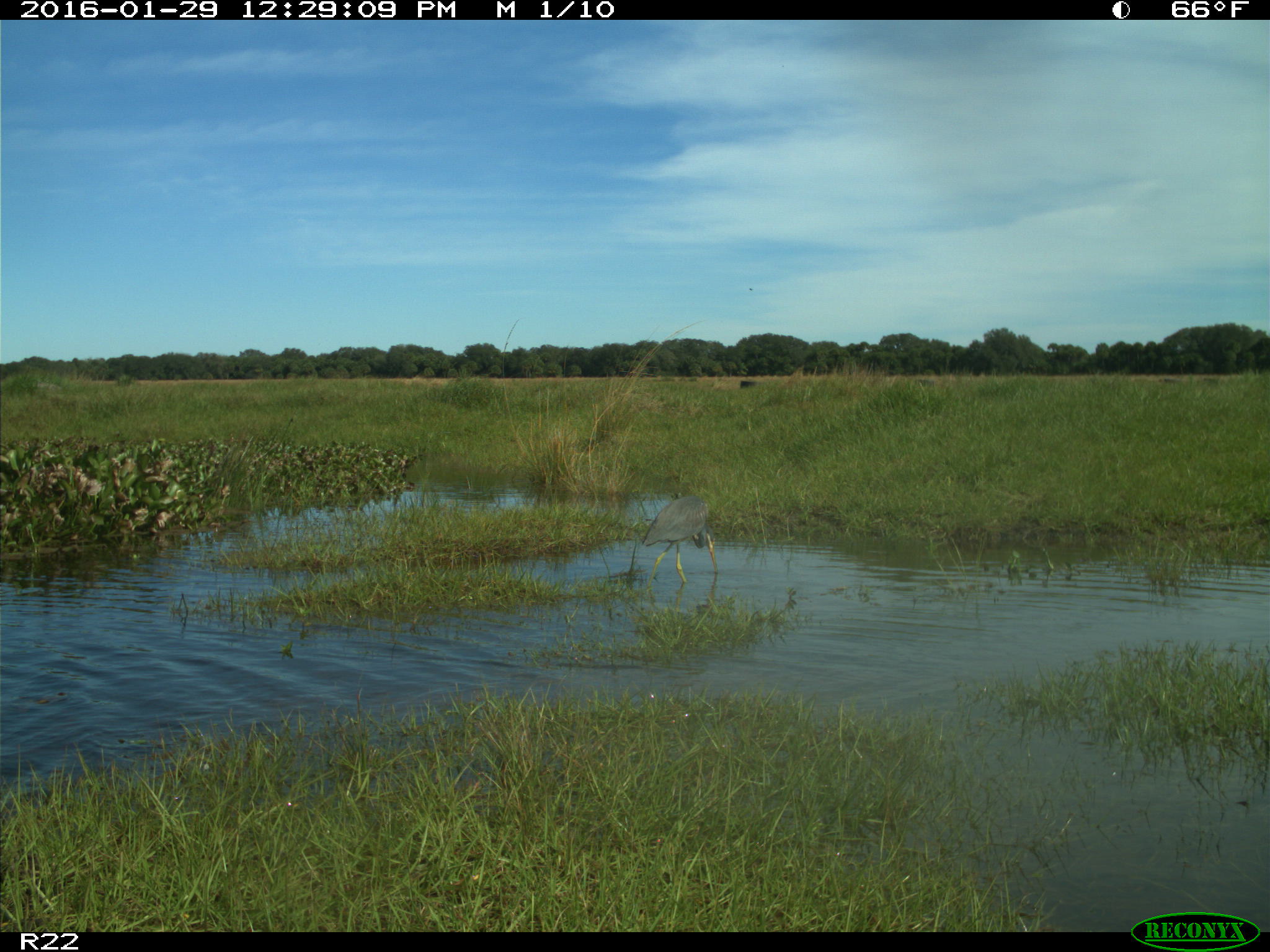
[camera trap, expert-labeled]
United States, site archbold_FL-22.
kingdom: Animalia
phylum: Chordata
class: Aves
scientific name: Aves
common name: birds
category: unidentified bird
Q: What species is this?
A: Unidentified bird (birds) (Aves).